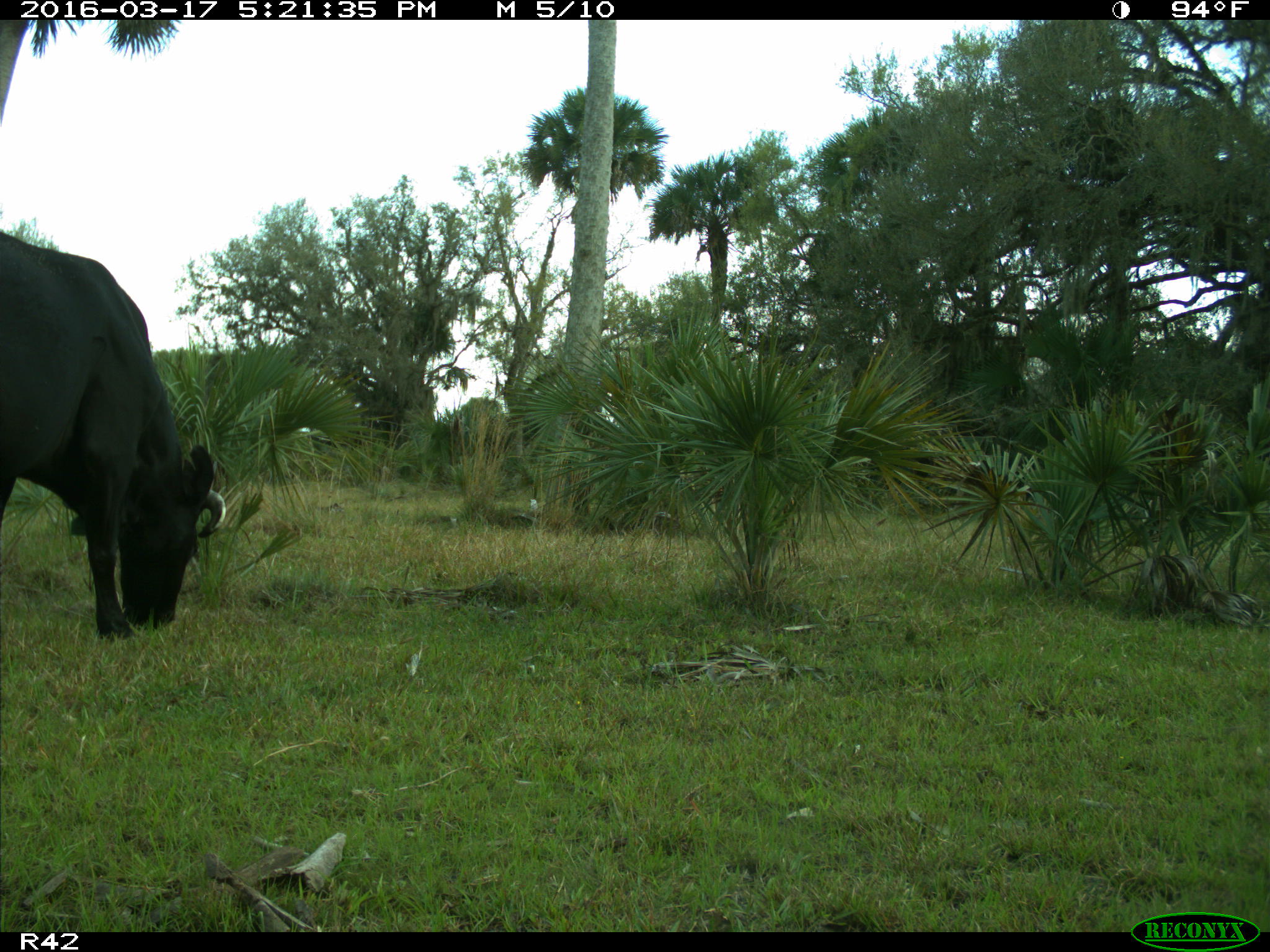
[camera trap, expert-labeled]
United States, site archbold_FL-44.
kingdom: Animalia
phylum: Chordata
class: Mammalia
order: Artiodactyla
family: Bovidae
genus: Bos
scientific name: Bos taurus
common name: domestic cow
Bos taurus (domestic cow).